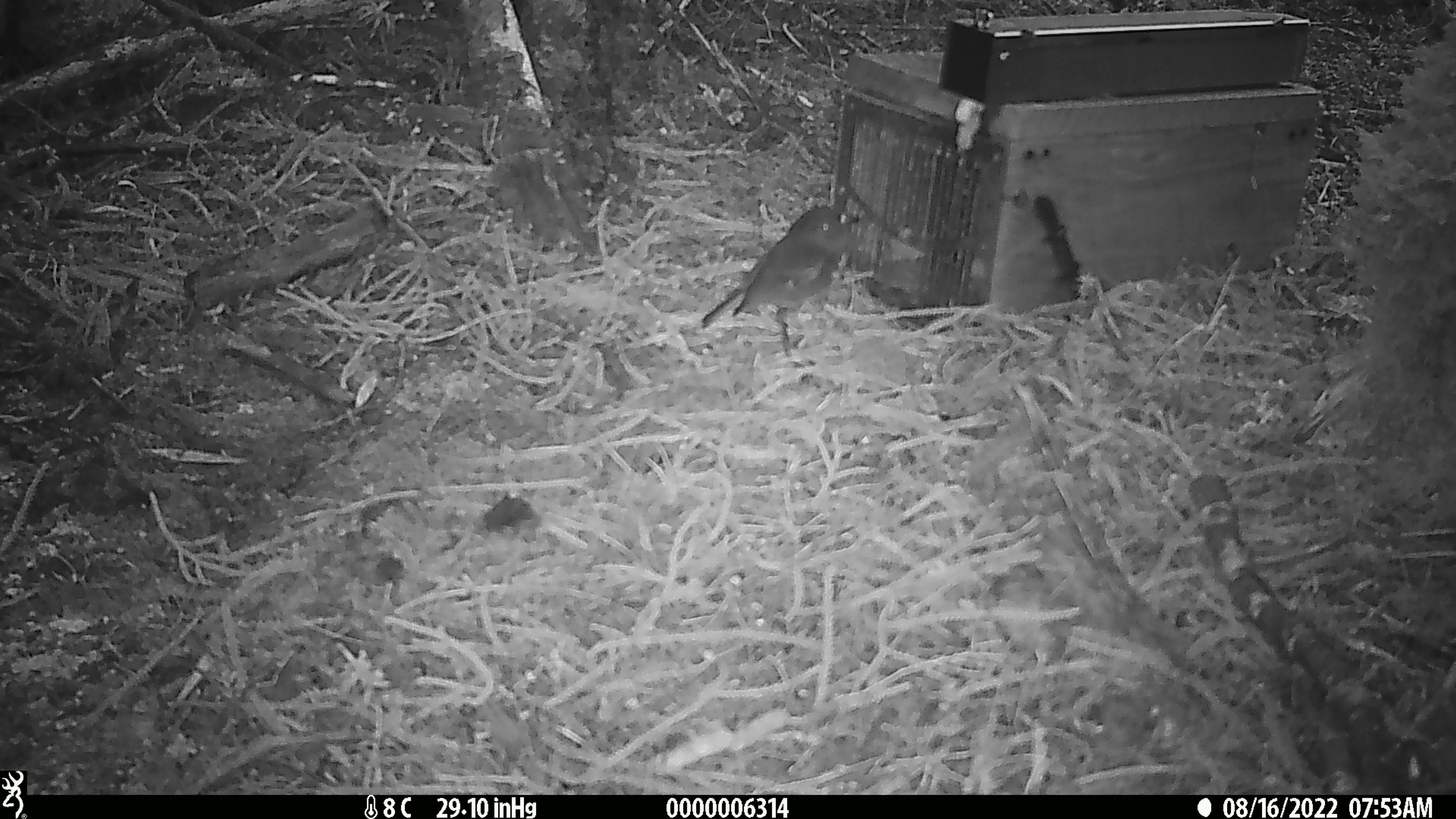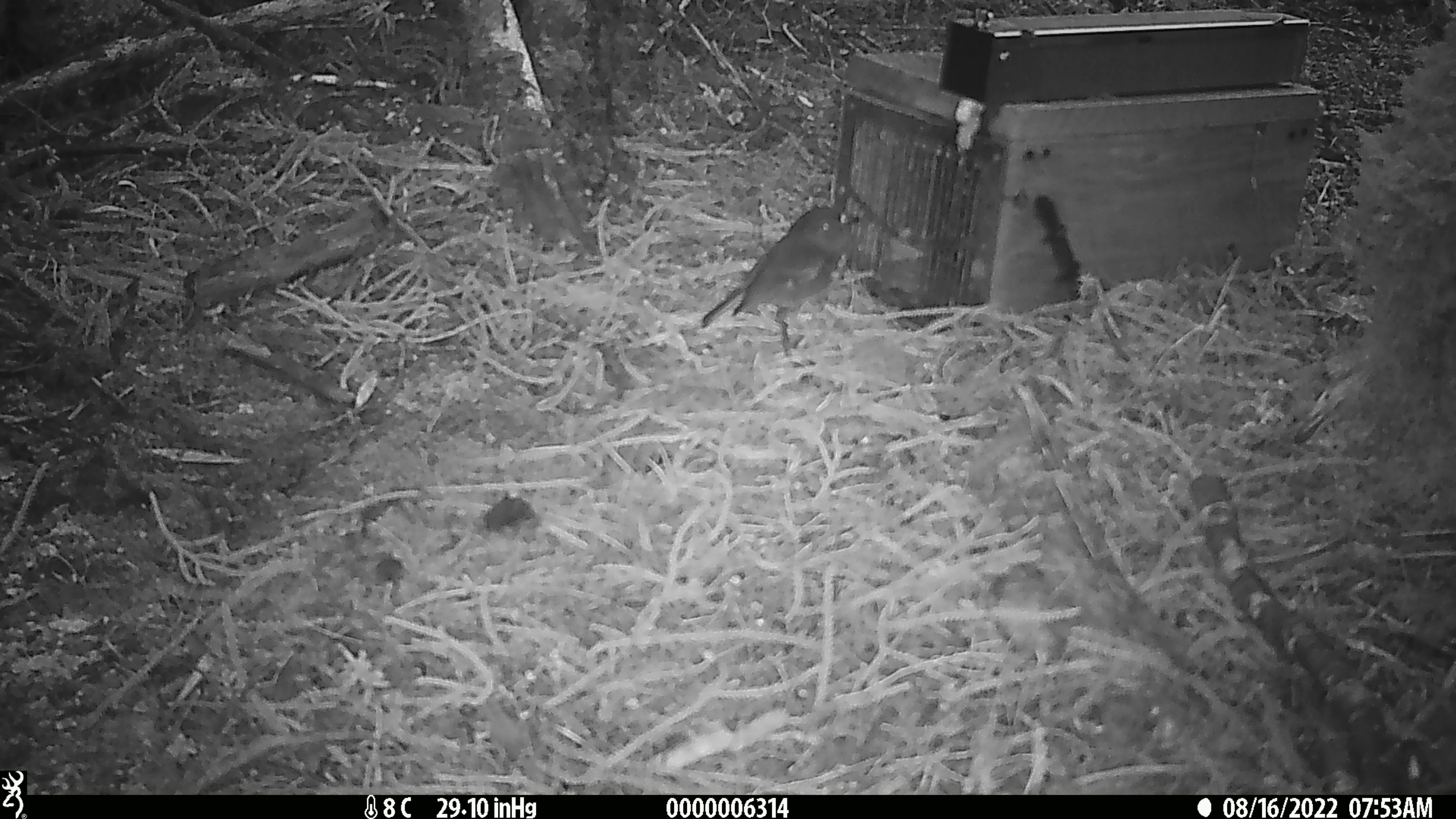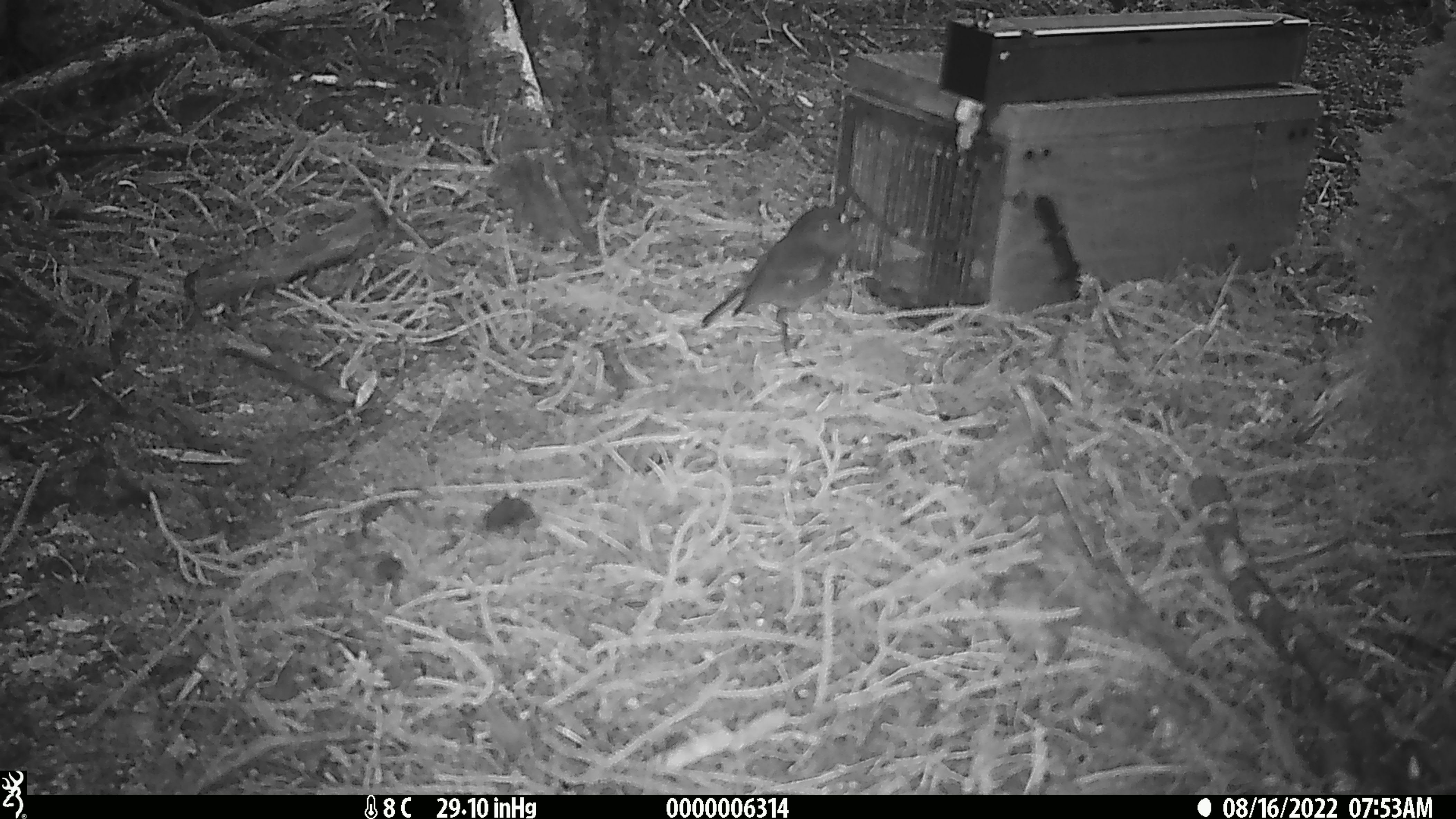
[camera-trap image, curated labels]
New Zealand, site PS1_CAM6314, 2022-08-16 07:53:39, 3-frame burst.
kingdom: Animalia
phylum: Chordata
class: Aves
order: Passeriformes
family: Petroicidae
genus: Petroica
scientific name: Petroica australis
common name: new zealand robin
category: robin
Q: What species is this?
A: Robin (new zealand robin) (Petroica australis).